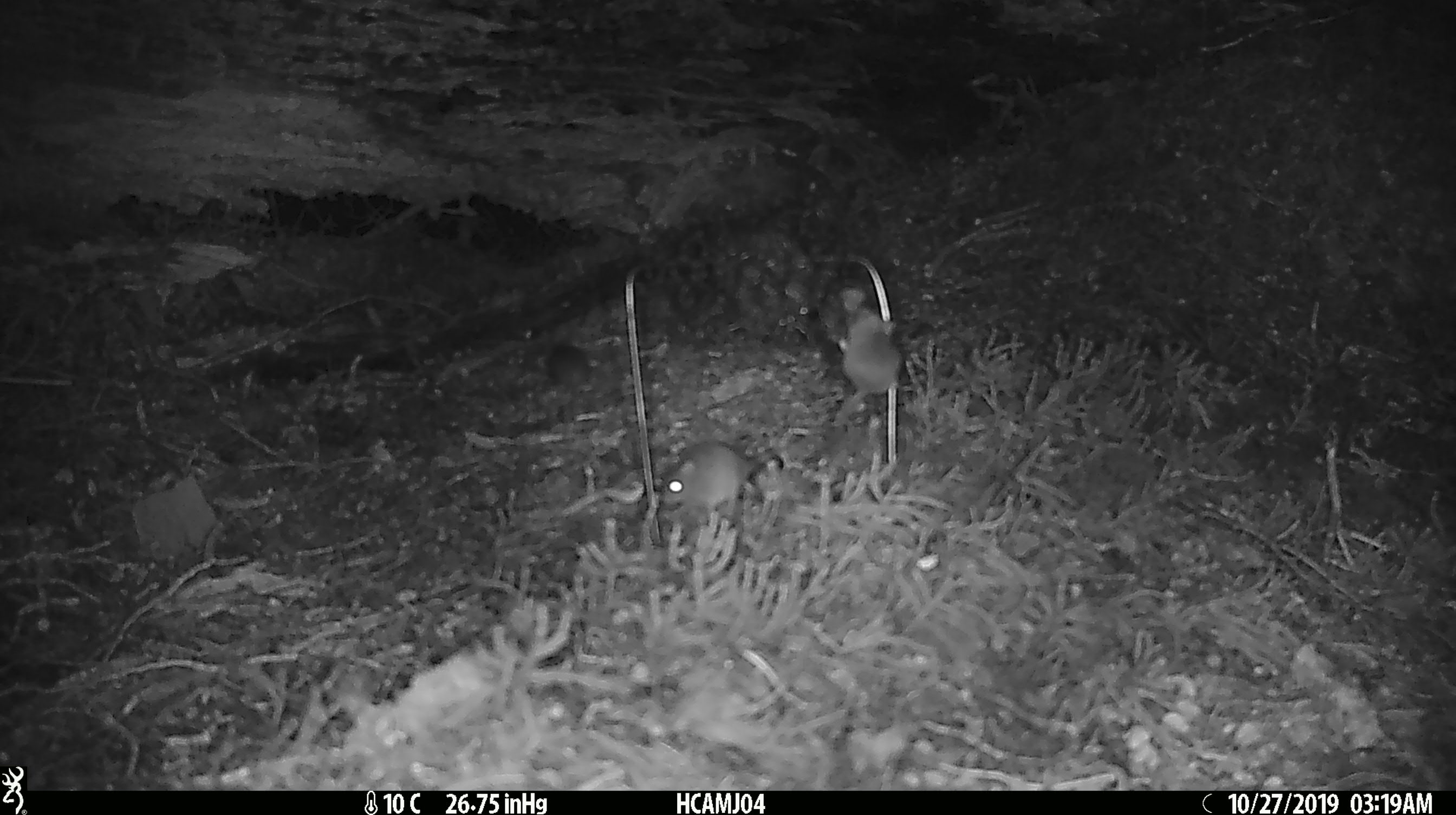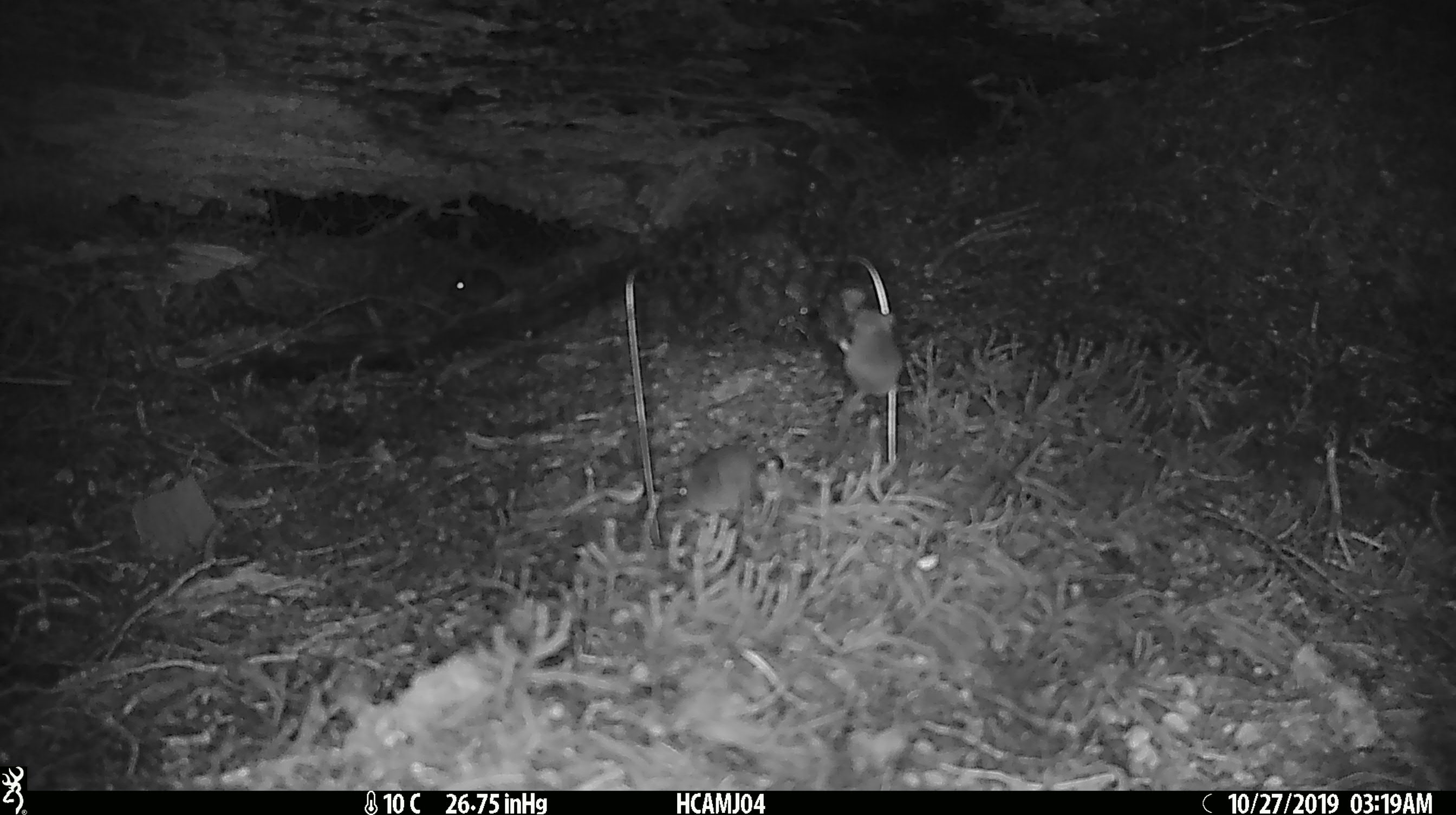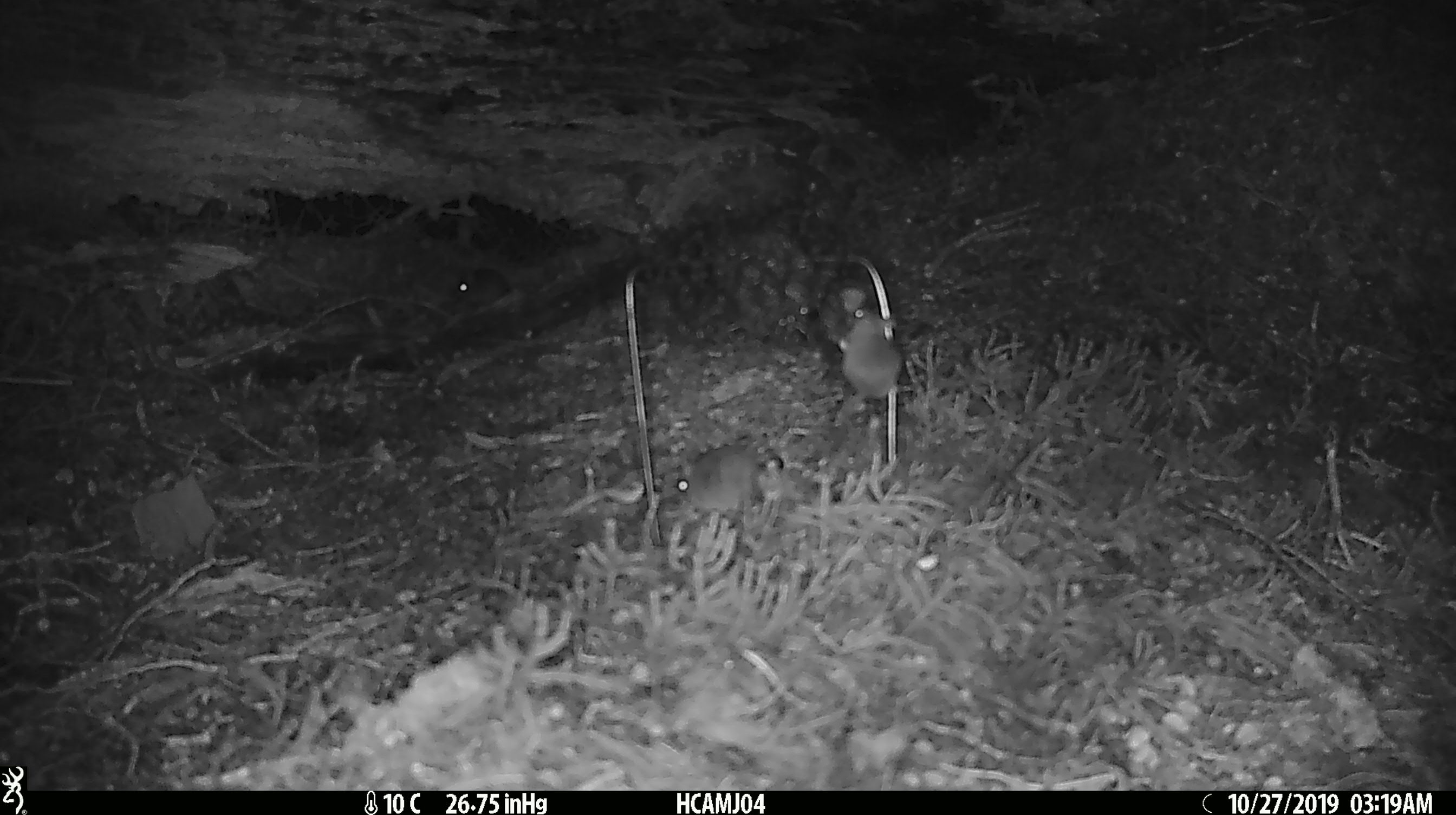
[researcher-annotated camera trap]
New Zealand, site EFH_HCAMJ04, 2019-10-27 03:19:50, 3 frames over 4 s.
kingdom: Animalia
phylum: Chordata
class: Mammalia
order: Rodentia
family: Muridae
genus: Mus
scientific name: Mus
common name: mouse